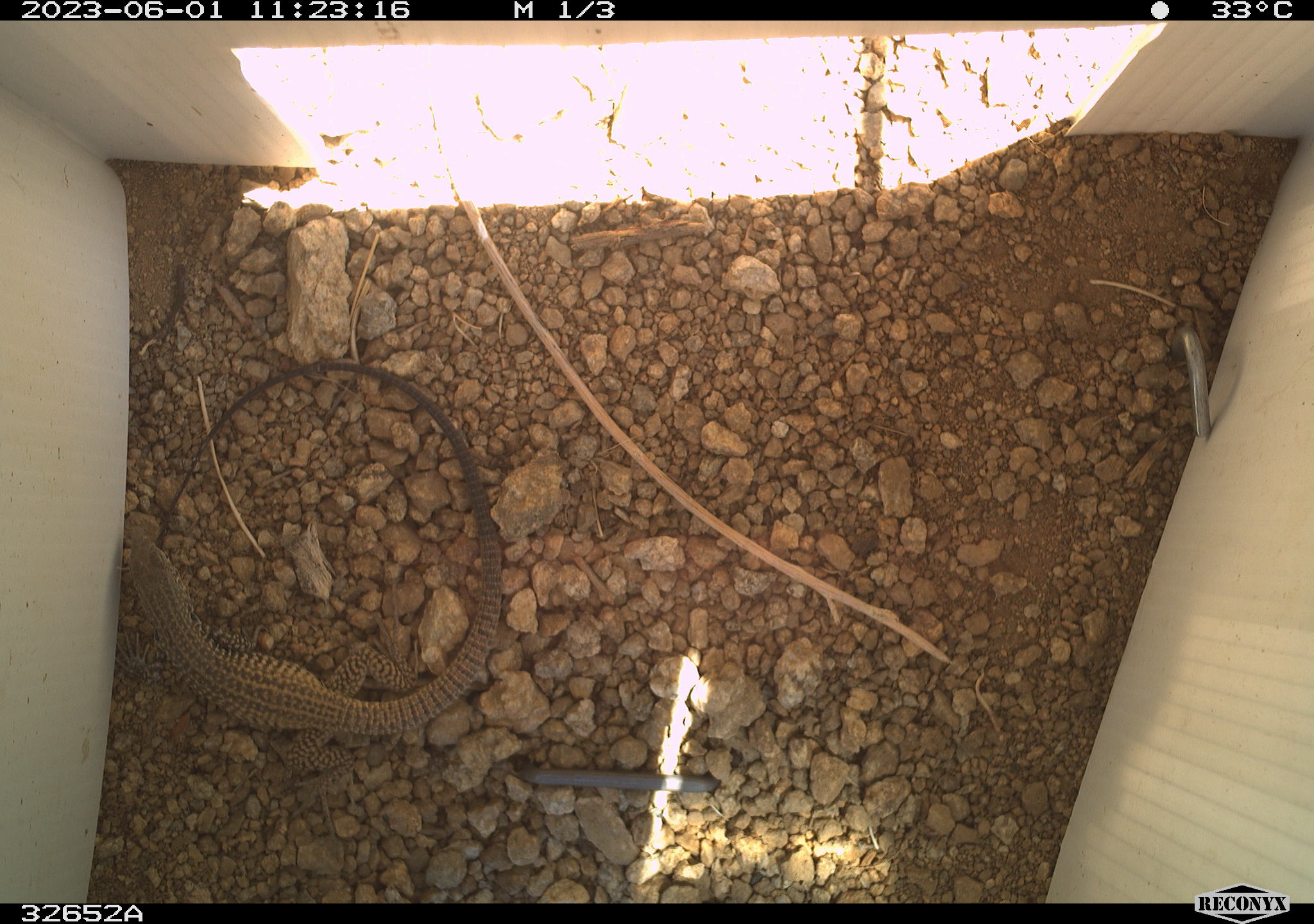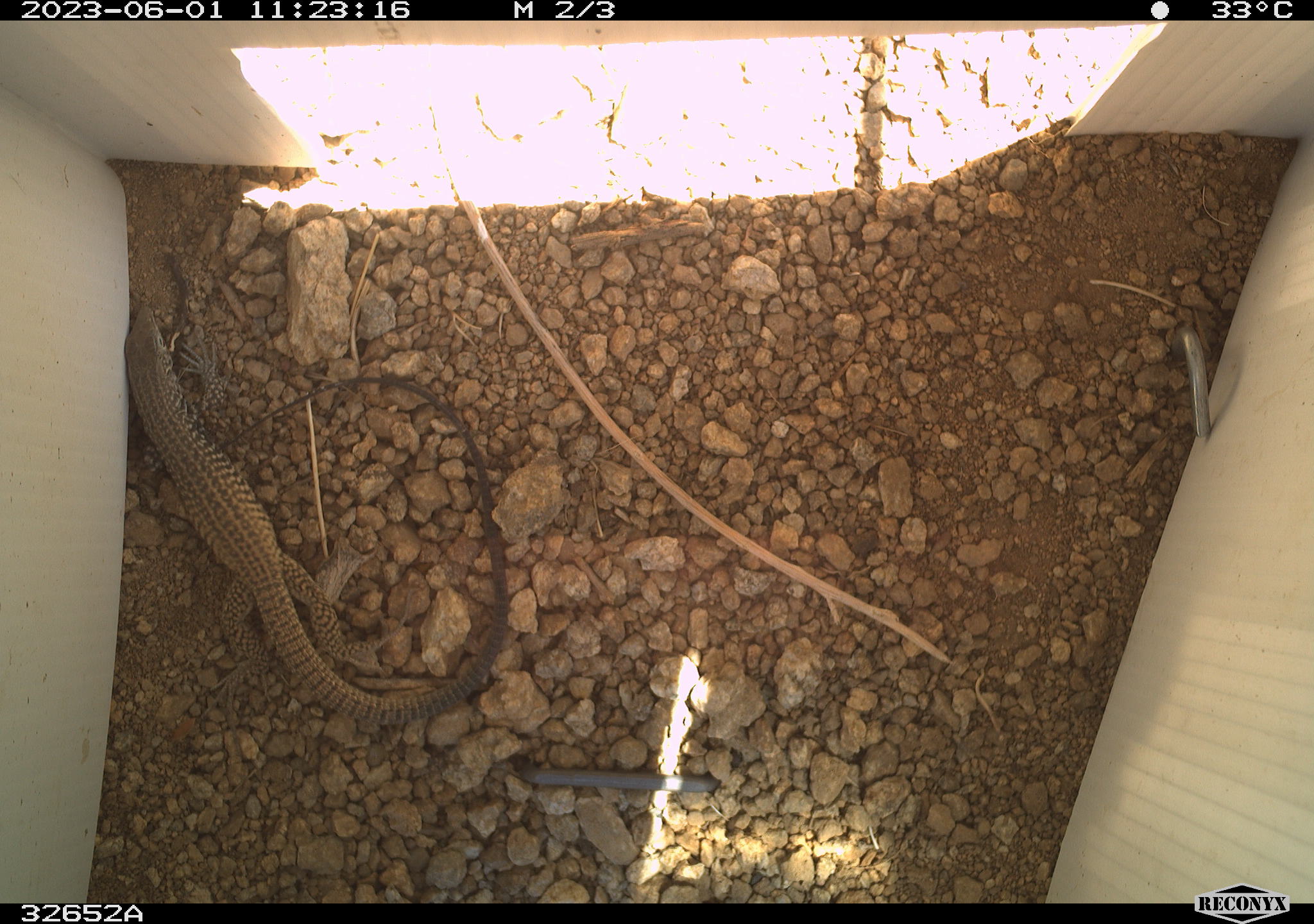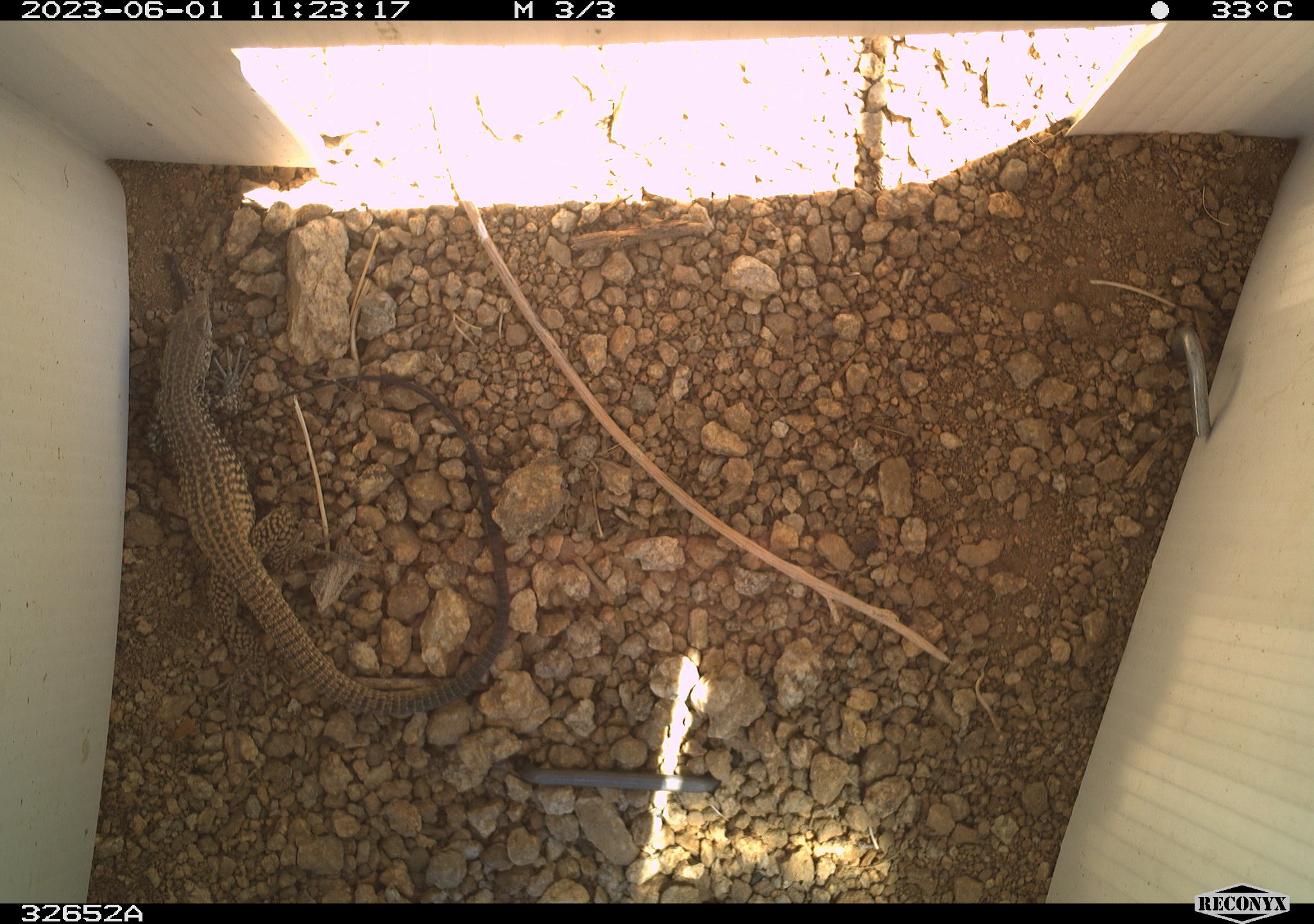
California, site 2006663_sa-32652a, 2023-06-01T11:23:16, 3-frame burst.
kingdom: Animalia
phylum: Chordata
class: Reptilia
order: Squamata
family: Teiidae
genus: Aspidoscelis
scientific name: Aspidoscelis tigris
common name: western whiptail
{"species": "western whiptail (Aspidoscelis tigris)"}